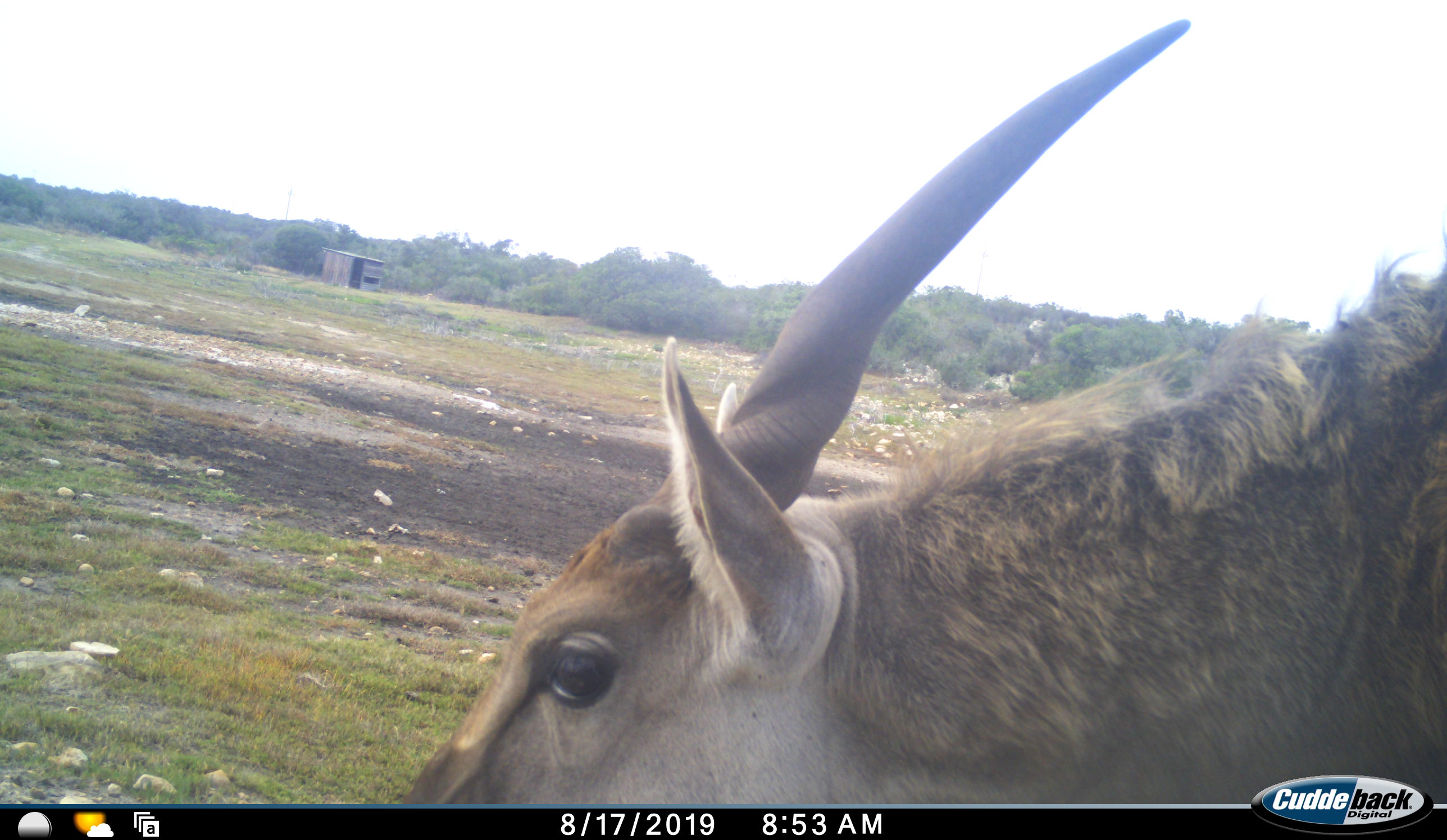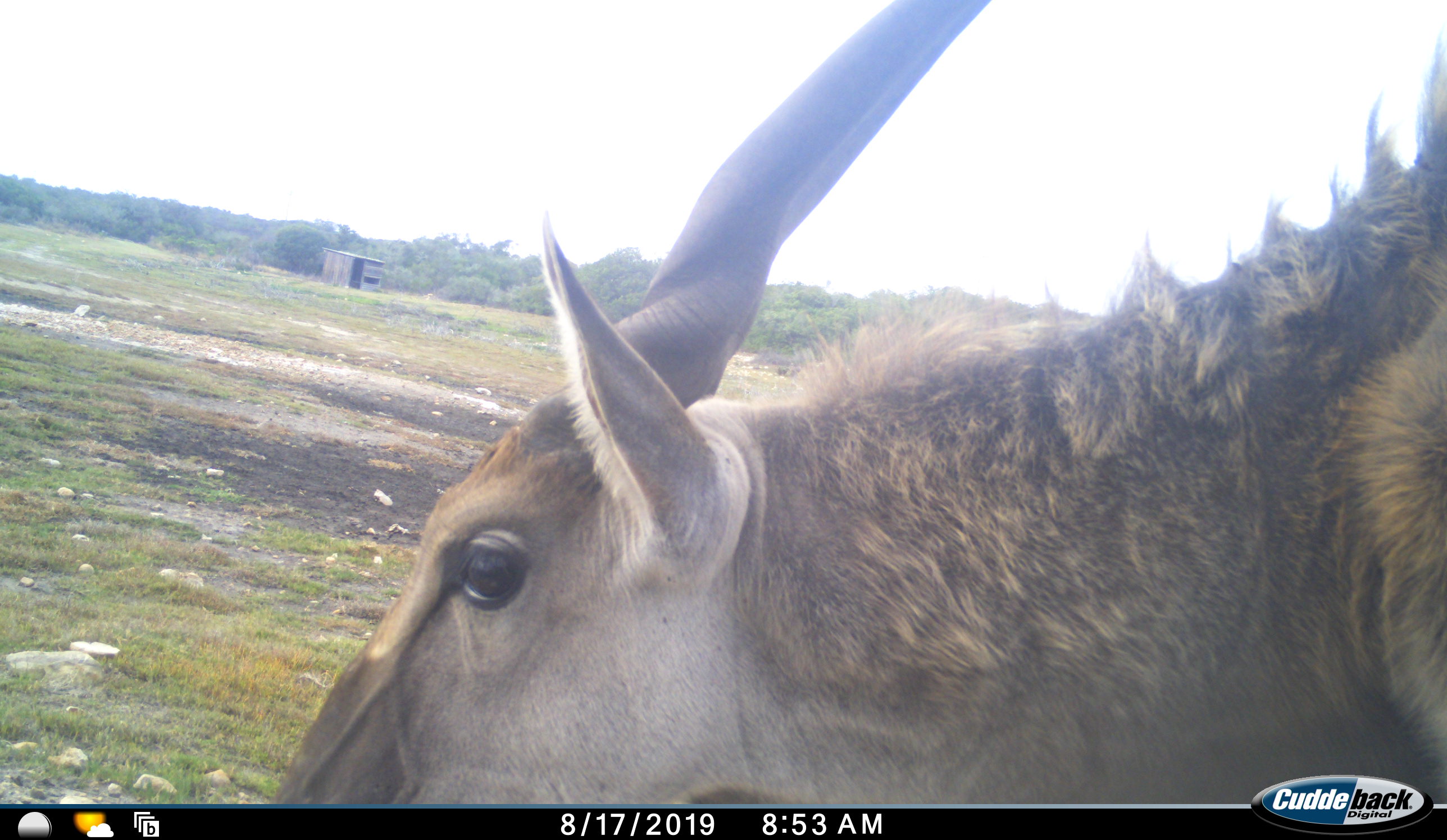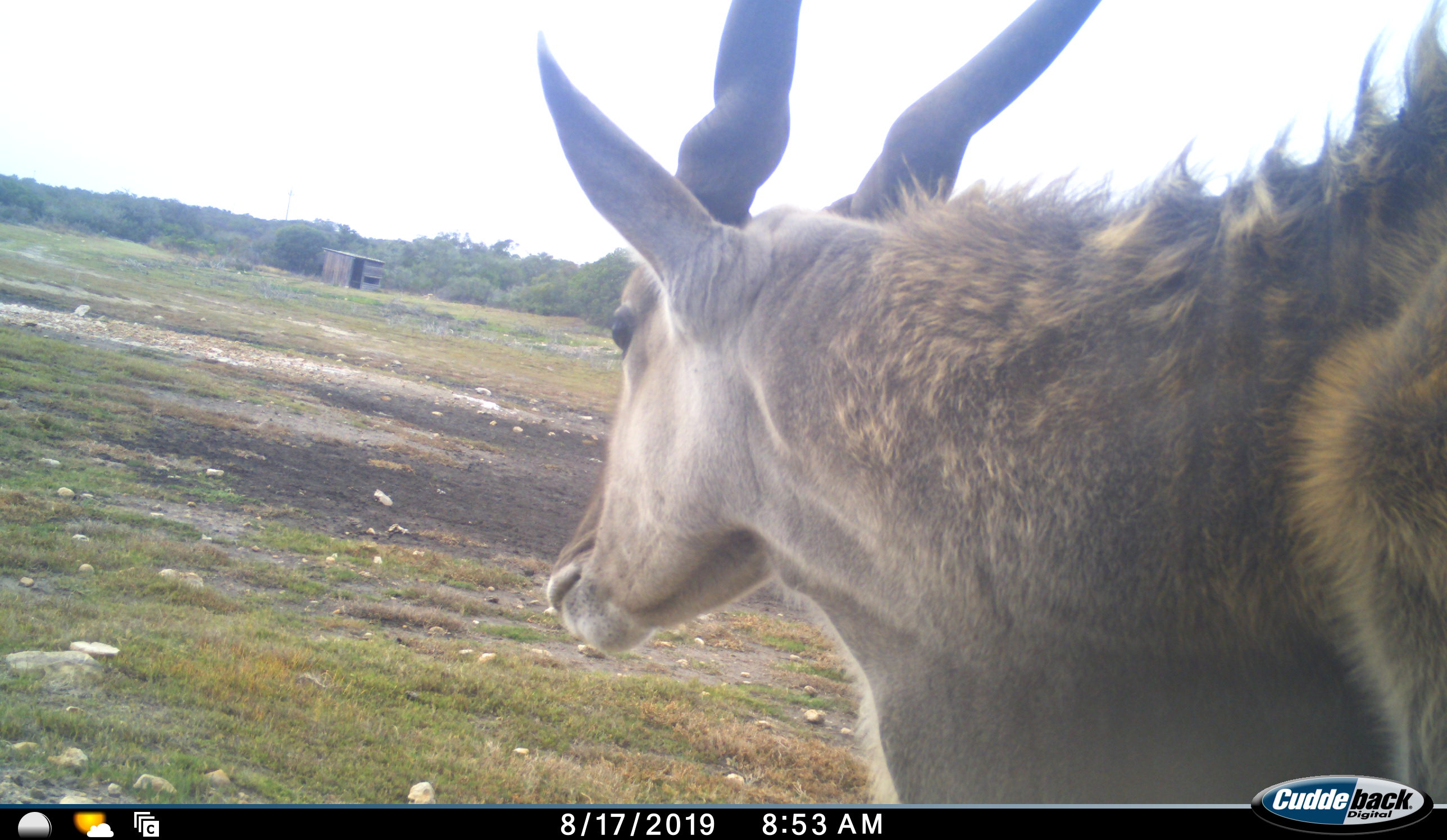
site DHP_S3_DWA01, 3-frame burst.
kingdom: Animalia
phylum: Chordata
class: Mammalia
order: Artiodactyla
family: Bovidae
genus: Tragelaphus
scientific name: Tragelaphus oryx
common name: eland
Eland (Tragelaphus oryx), count 1. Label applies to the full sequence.